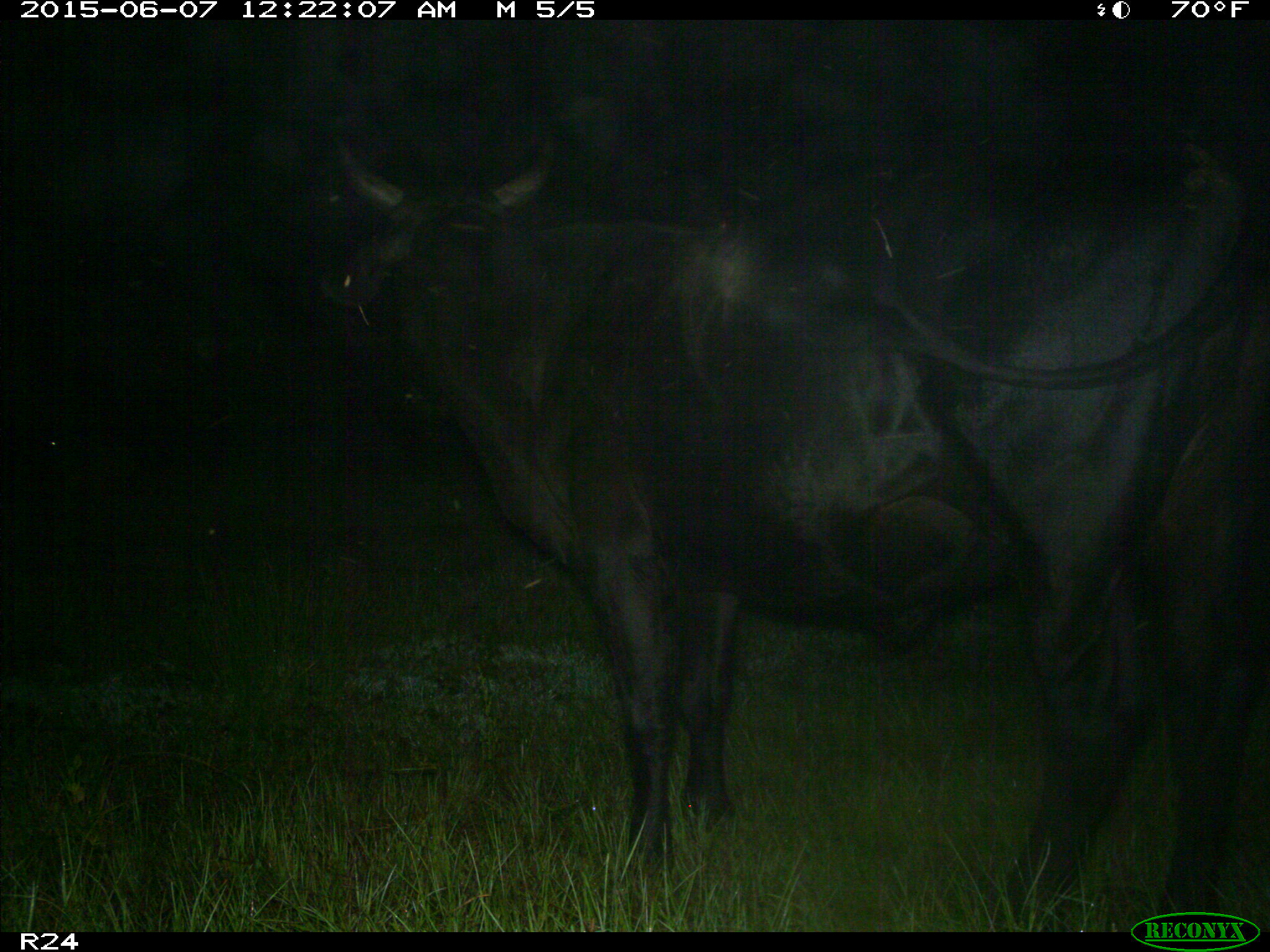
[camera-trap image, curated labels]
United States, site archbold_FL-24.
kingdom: Animalia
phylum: Chordata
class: Mammalia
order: Artiodactyla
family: Bovidae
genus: Bos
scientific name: Bos taurus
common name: domestic cow